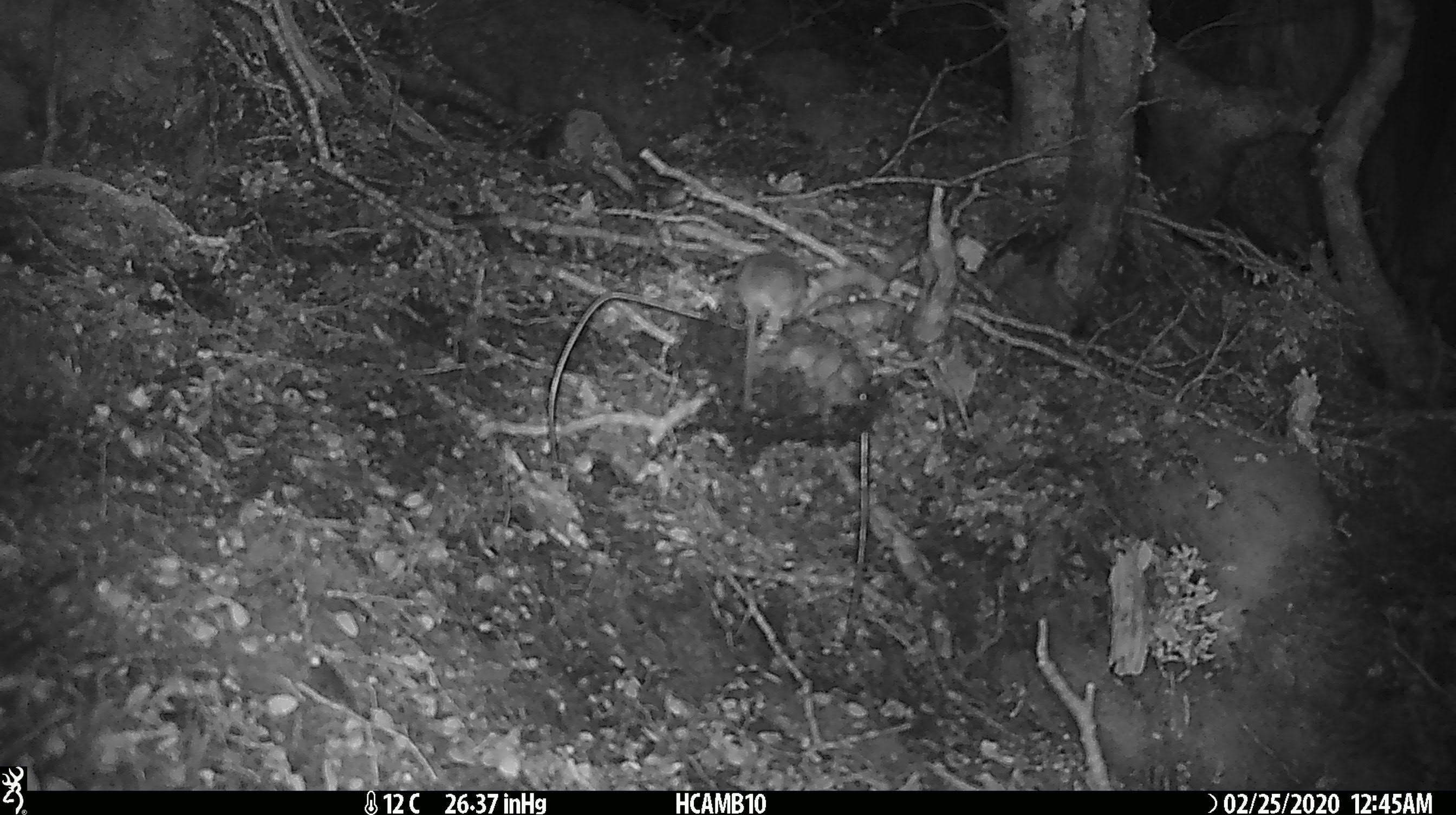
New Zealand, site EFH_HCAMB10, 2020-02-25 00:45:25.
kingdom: Animalia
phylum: Chordata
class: Mammalia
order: Rodentia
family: Muridae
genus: Mus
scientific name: Mus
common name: mouse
Mouse (Mus).